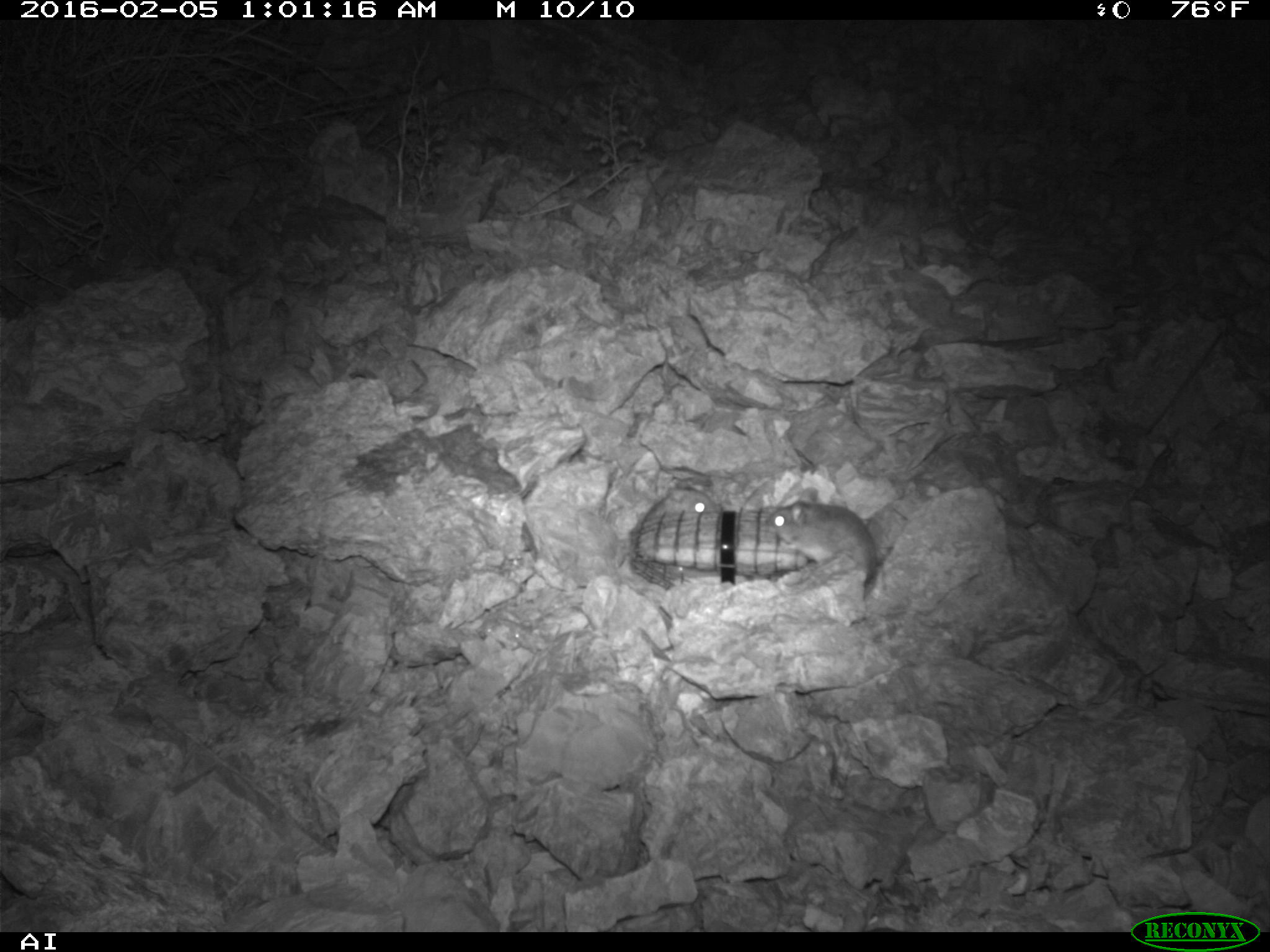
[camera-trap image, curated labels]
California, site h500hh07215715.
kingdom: Animalia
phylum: Chordata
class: Mammalia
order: Rodentia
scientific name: Rodentia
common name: rodent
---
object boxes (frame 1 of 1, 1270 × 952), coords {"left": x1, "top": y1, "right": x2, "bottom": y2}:
rodent: {"left": 763, "top": 498, "right": 879, "bottom": 599}; {"left": 645, "top": 487, "right": 722, "bottom": 517}